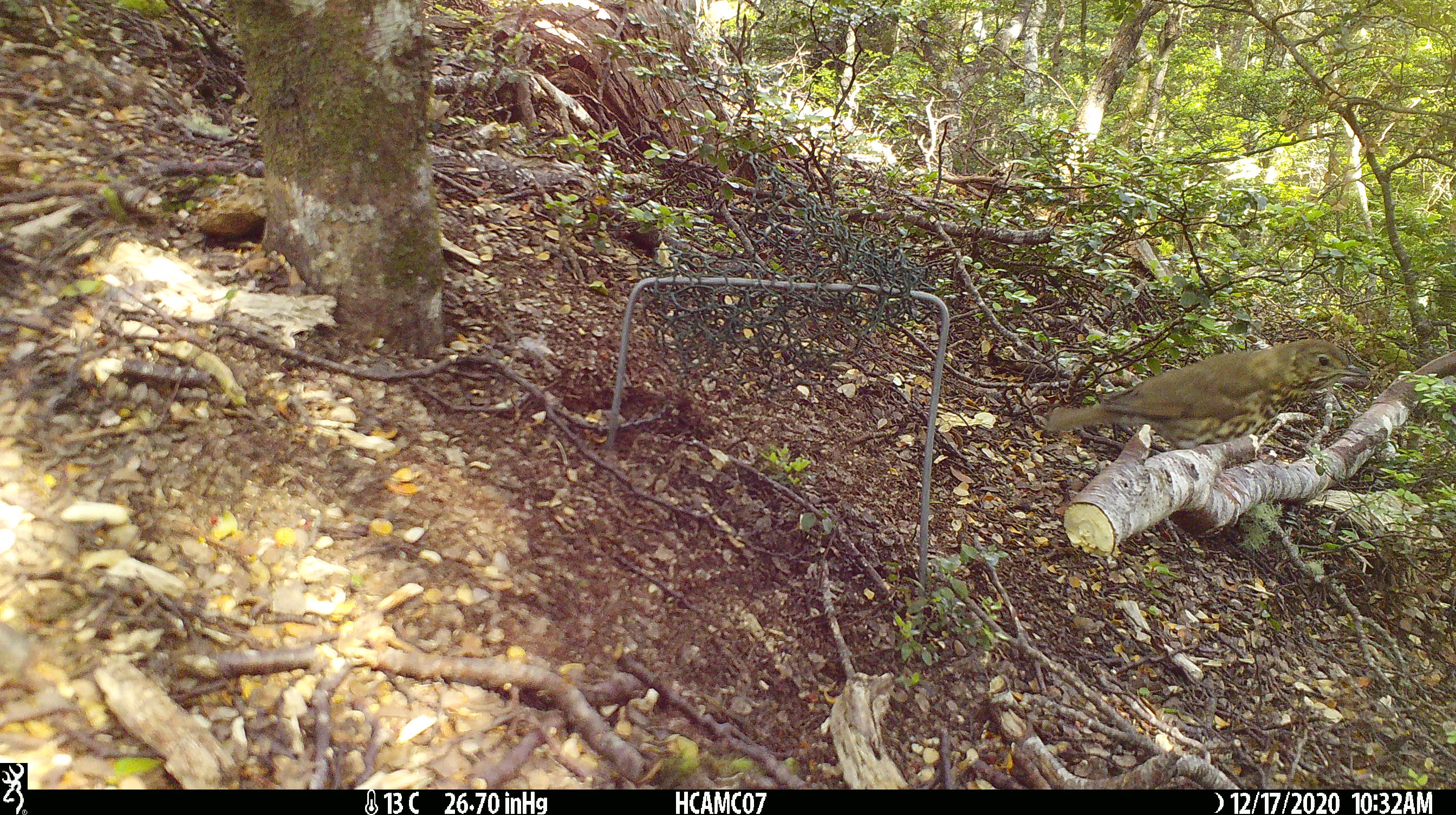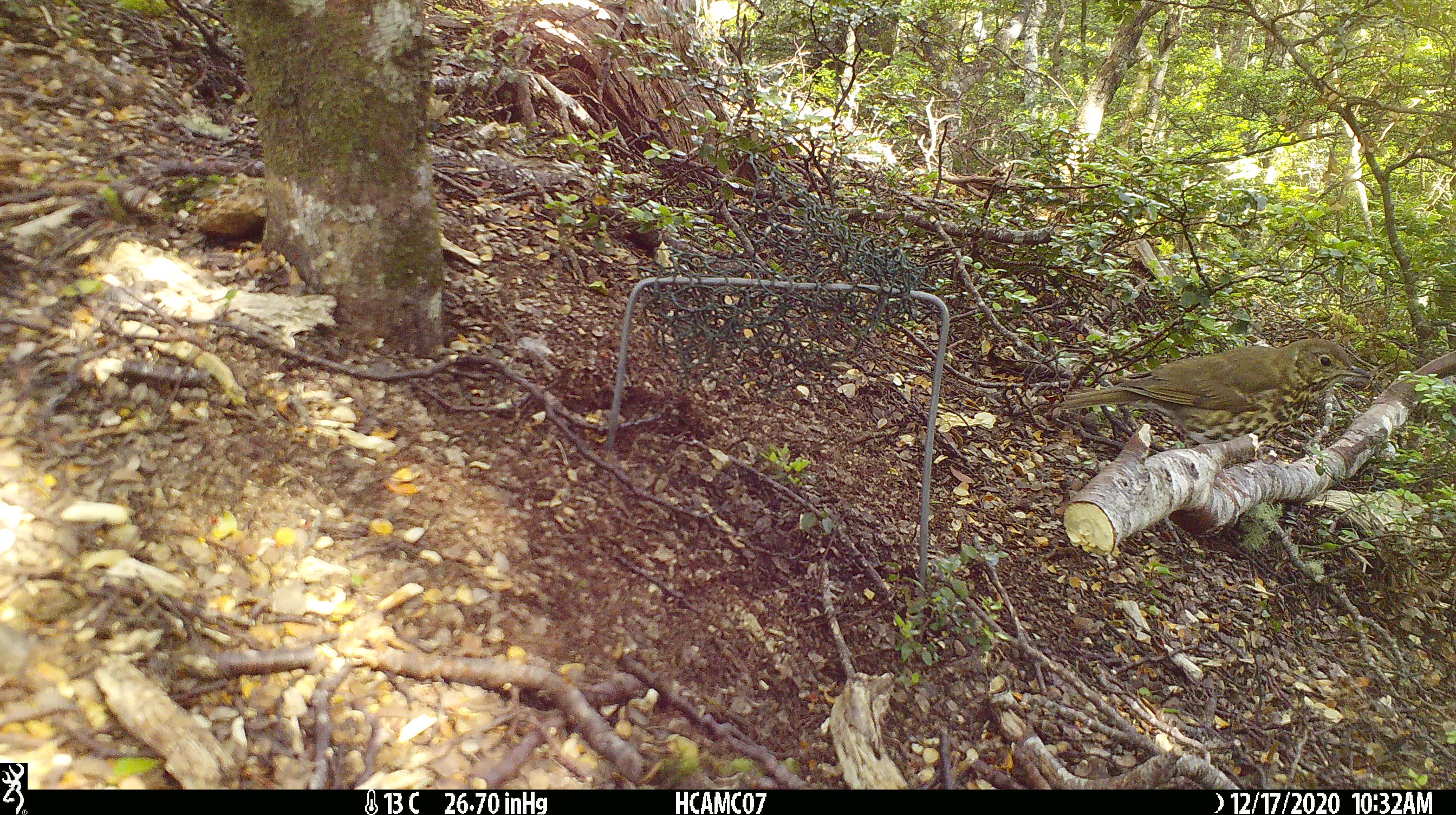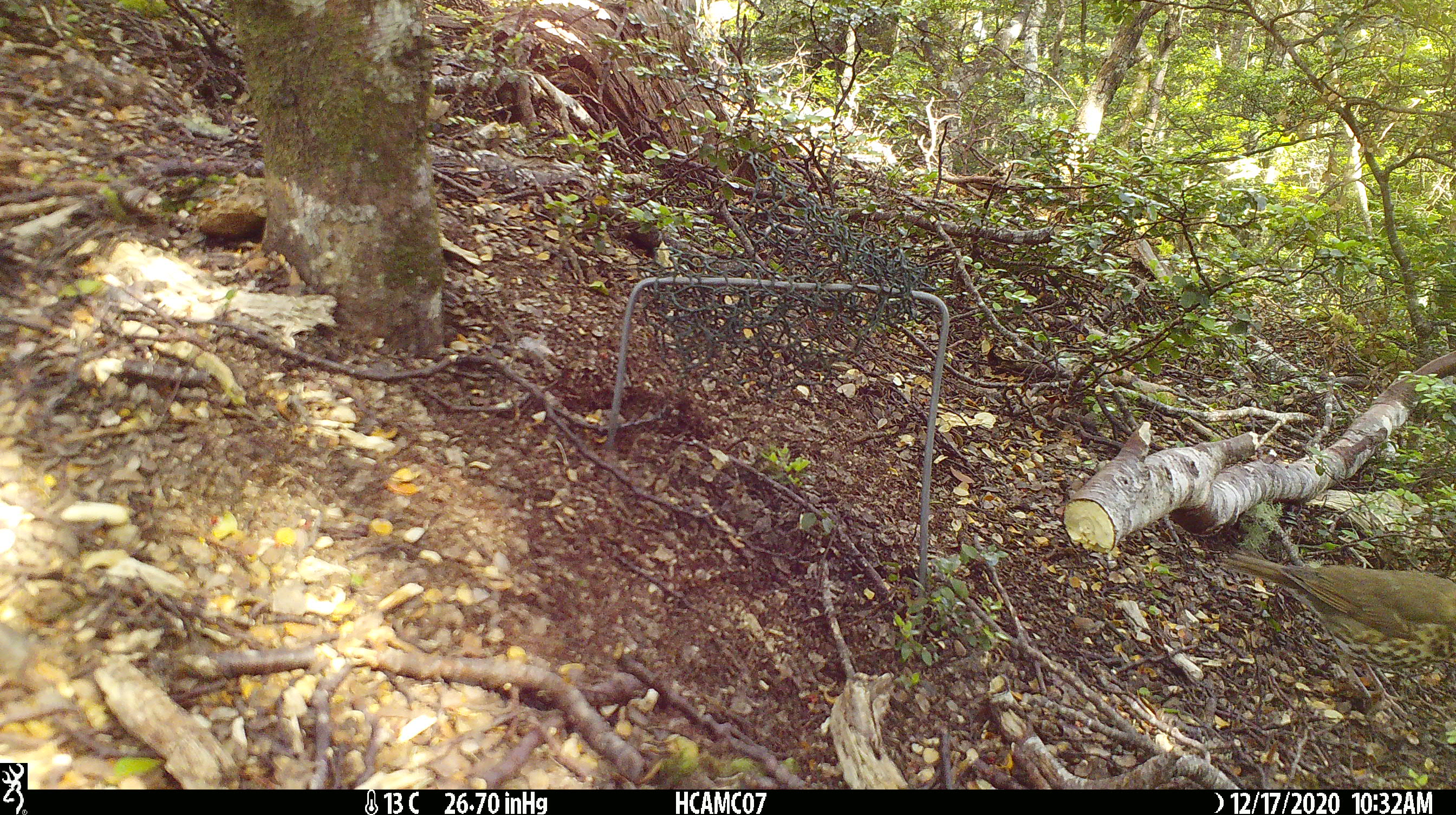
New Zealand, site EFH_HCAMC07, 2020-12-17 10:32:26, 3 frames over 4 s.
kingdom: Animalia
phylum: Chordata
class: Aves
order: Passeriformes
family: Turdidae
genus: Turdus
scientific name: Turdus philomelos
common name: song thrush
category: thrush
Thrush (song thrush) (Turdus philomelos).